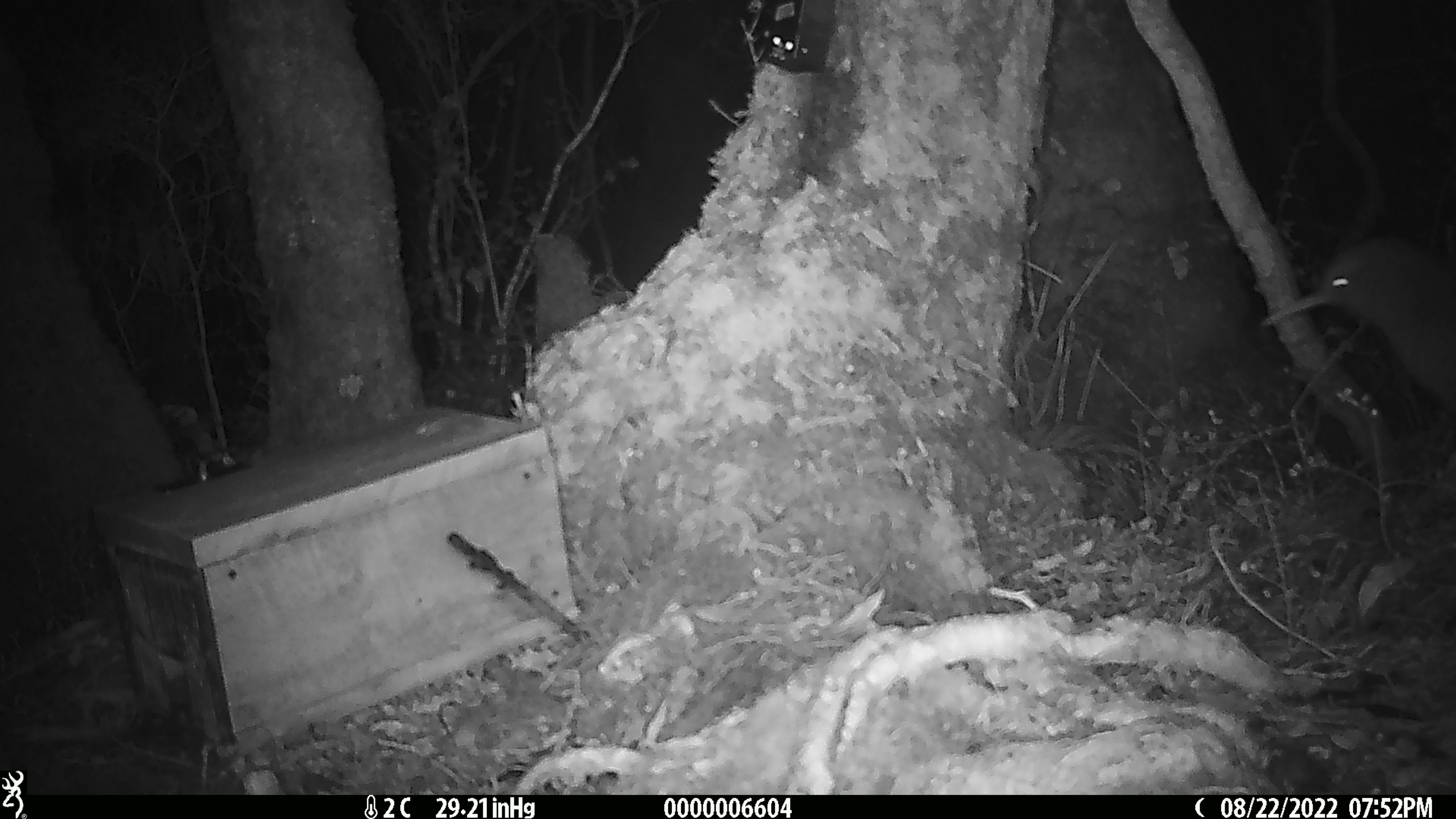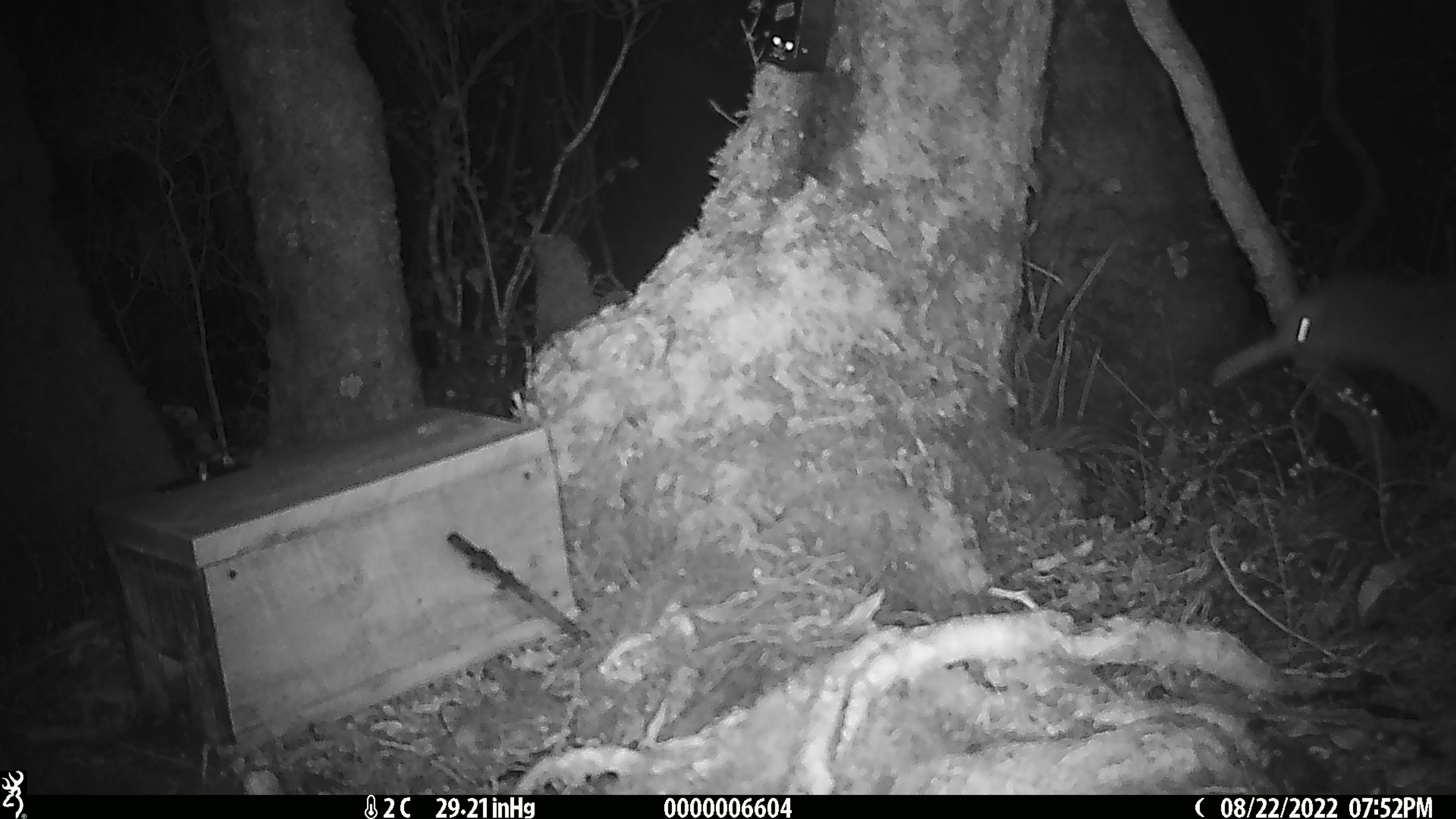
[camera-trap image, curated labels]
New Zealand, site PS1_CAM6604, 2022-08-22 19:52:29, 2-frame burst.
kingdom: Animalia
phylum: Chordata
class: Aves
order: Apterygiformes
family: Apterygidae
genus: Apteryx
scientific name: Apteryx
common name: kiwi